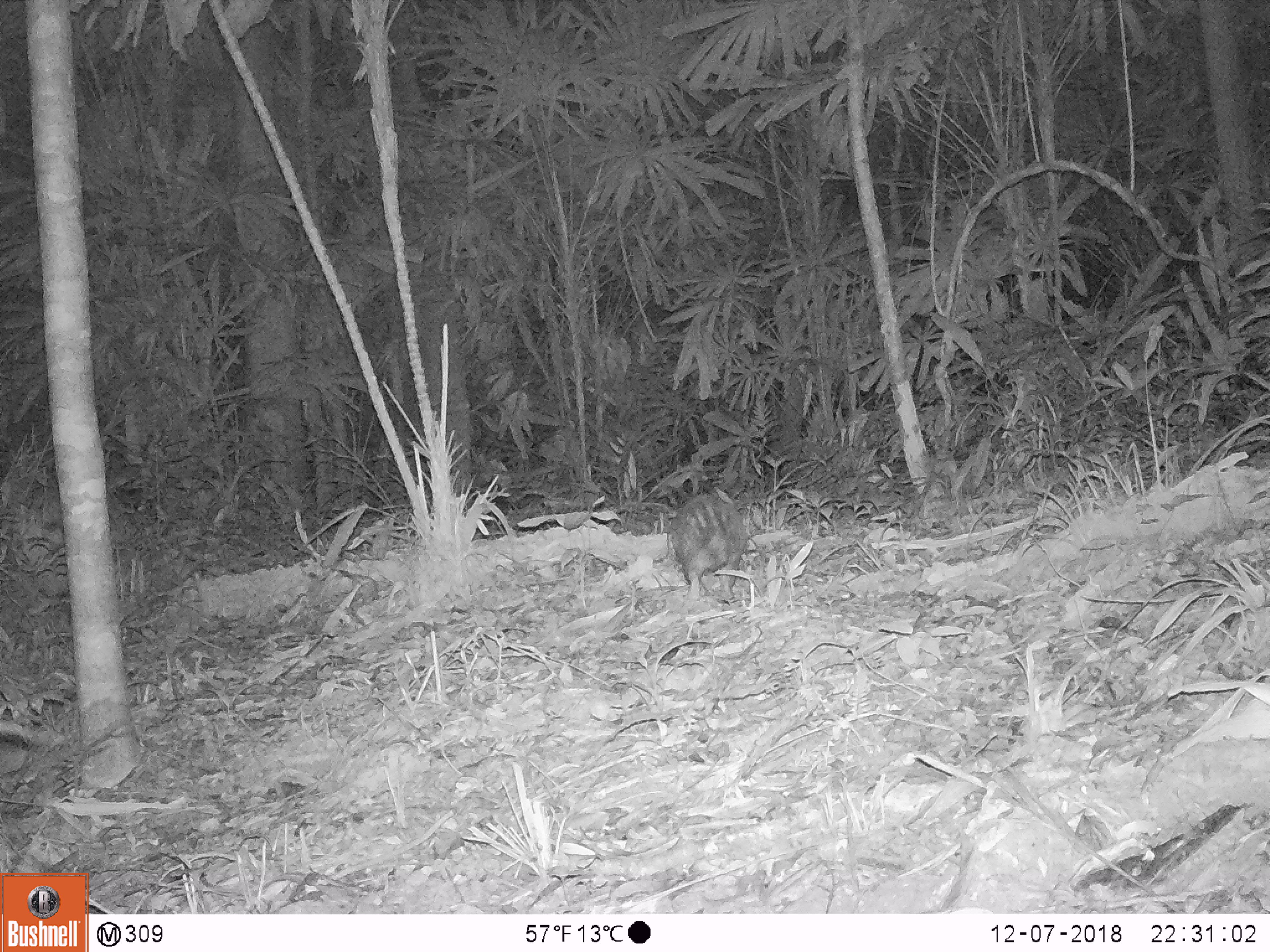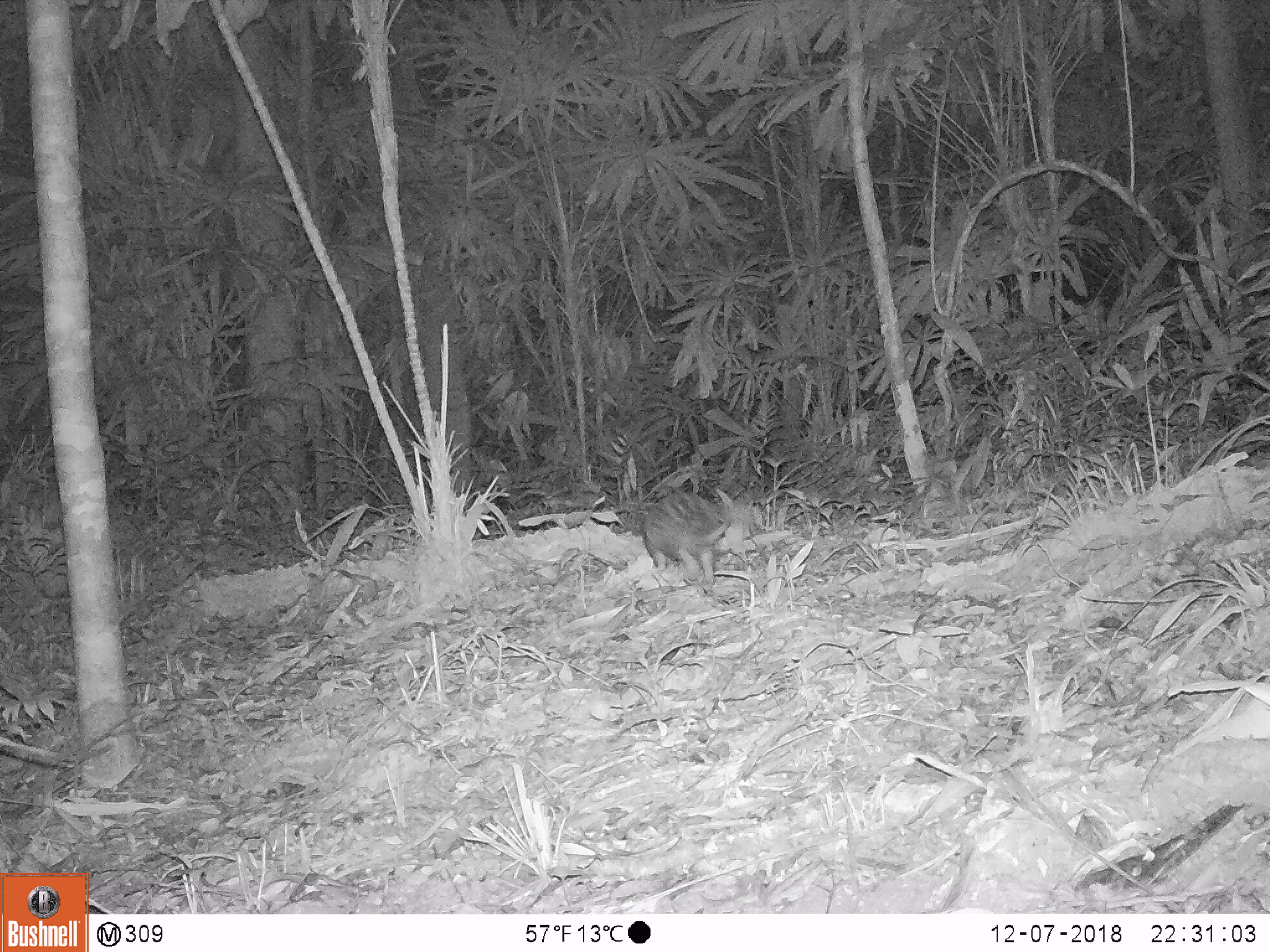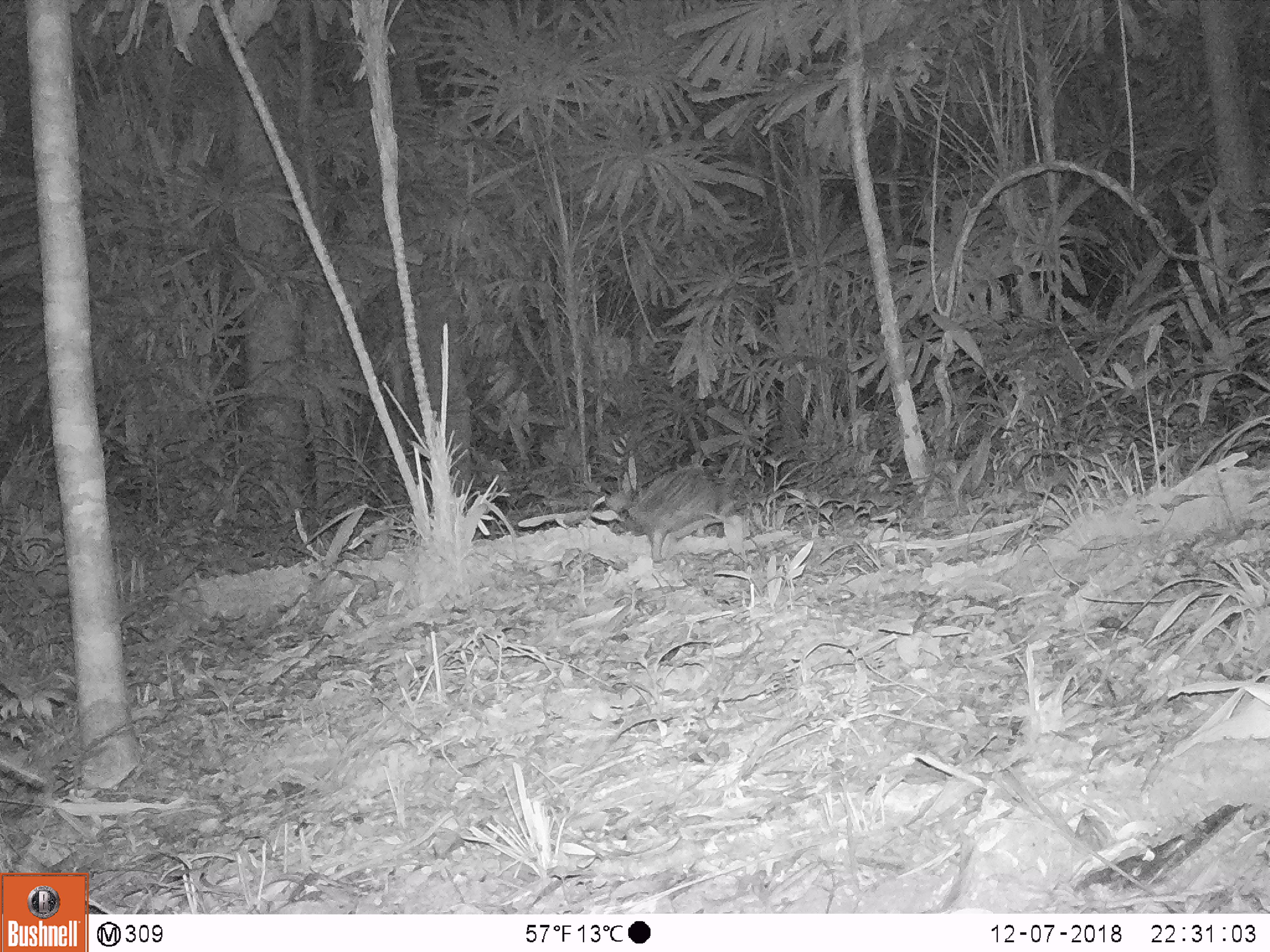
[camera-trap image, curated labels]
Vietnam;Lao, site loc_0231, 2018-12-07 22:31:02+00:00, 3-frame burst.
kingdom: Animalia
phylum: Chordata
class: Mammalia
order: Rodentia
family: Hystricidae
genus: Atherurus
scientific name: Atherurus macrourus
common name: asiatic brush-tailed porcupine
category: asiatic brush tailed porcupine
Asiatic brush tailed porcupine (asiatic brush-tailed porcupine) (Atherurus macrourus). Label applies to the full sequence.